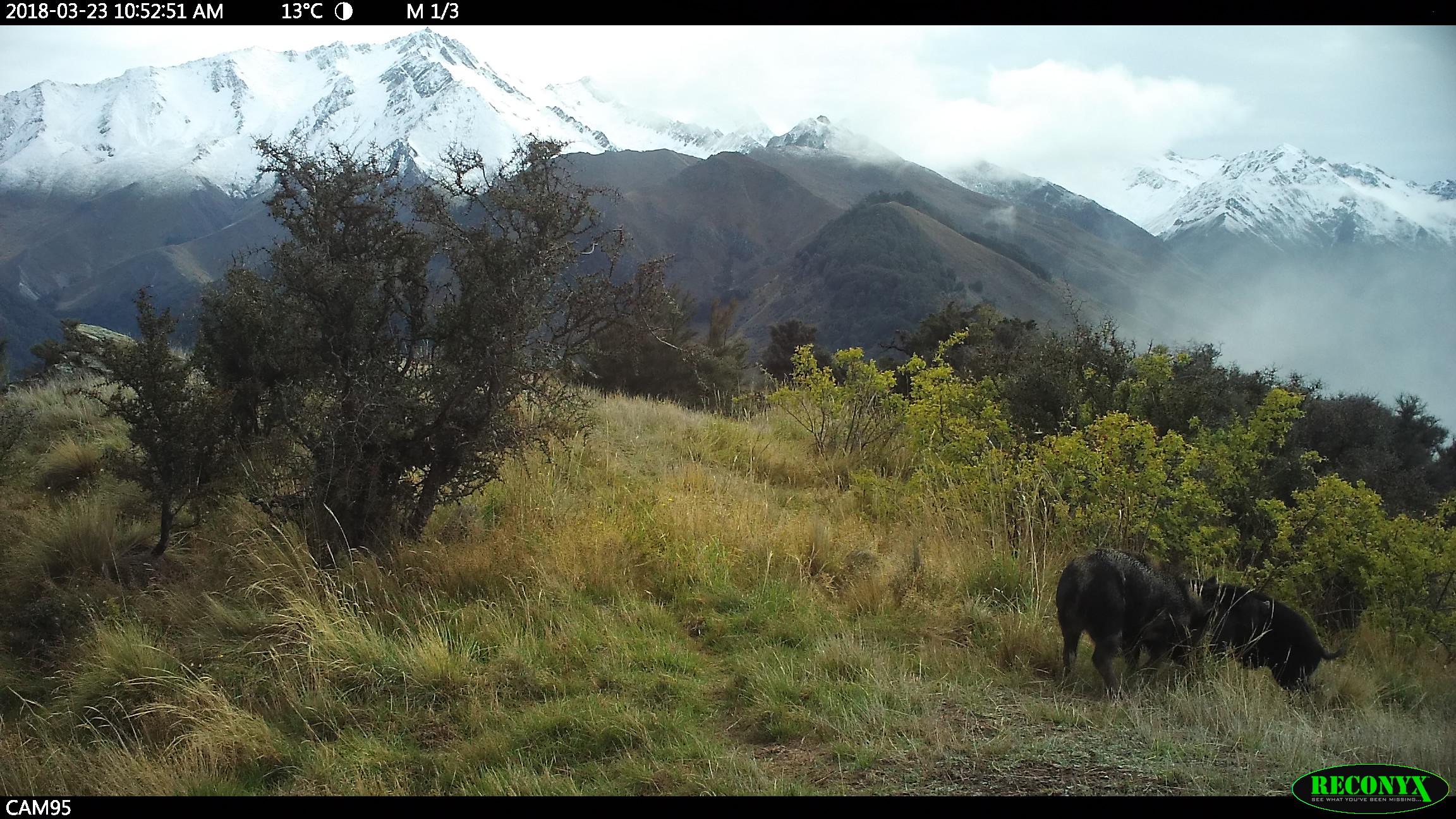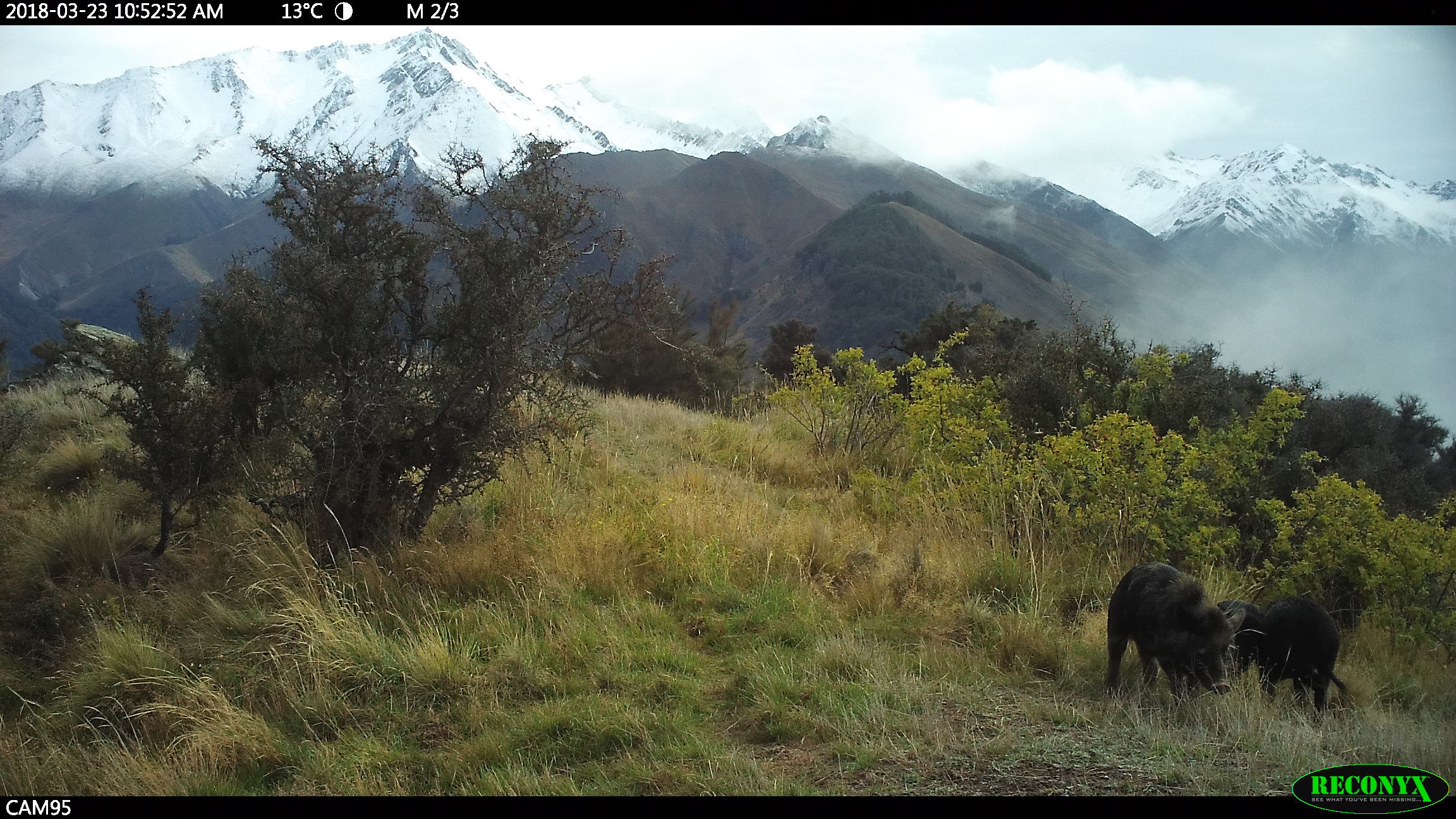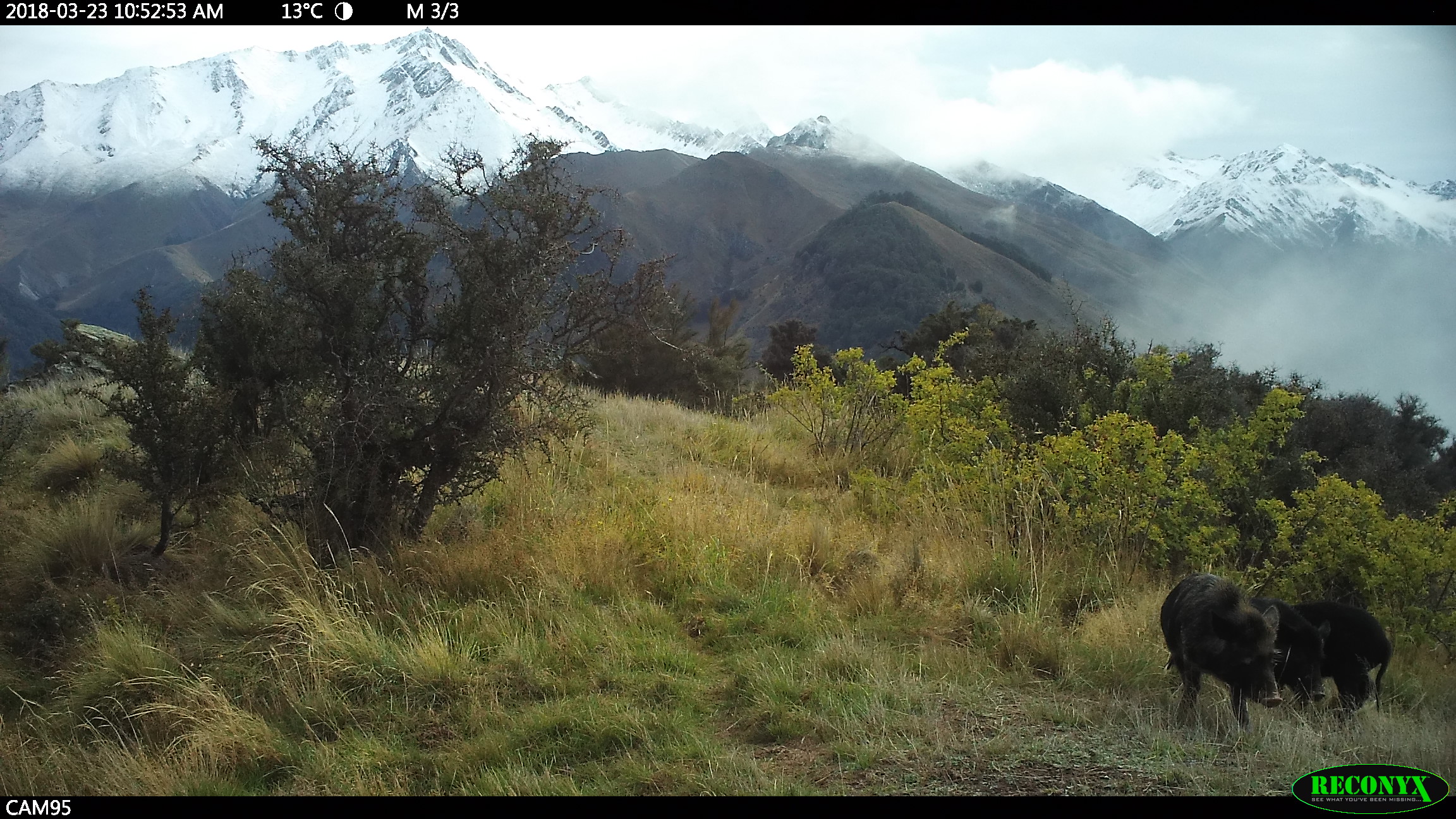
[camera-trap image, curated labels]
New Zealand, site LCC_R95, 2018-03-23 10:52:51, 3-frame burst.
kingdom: Animalia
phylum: Chordata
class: Mammalia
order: Artiodactyla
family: Suidae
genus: Sus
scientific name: Sus scrofa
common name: pig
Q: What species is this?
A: Pig (Sus scrofa).